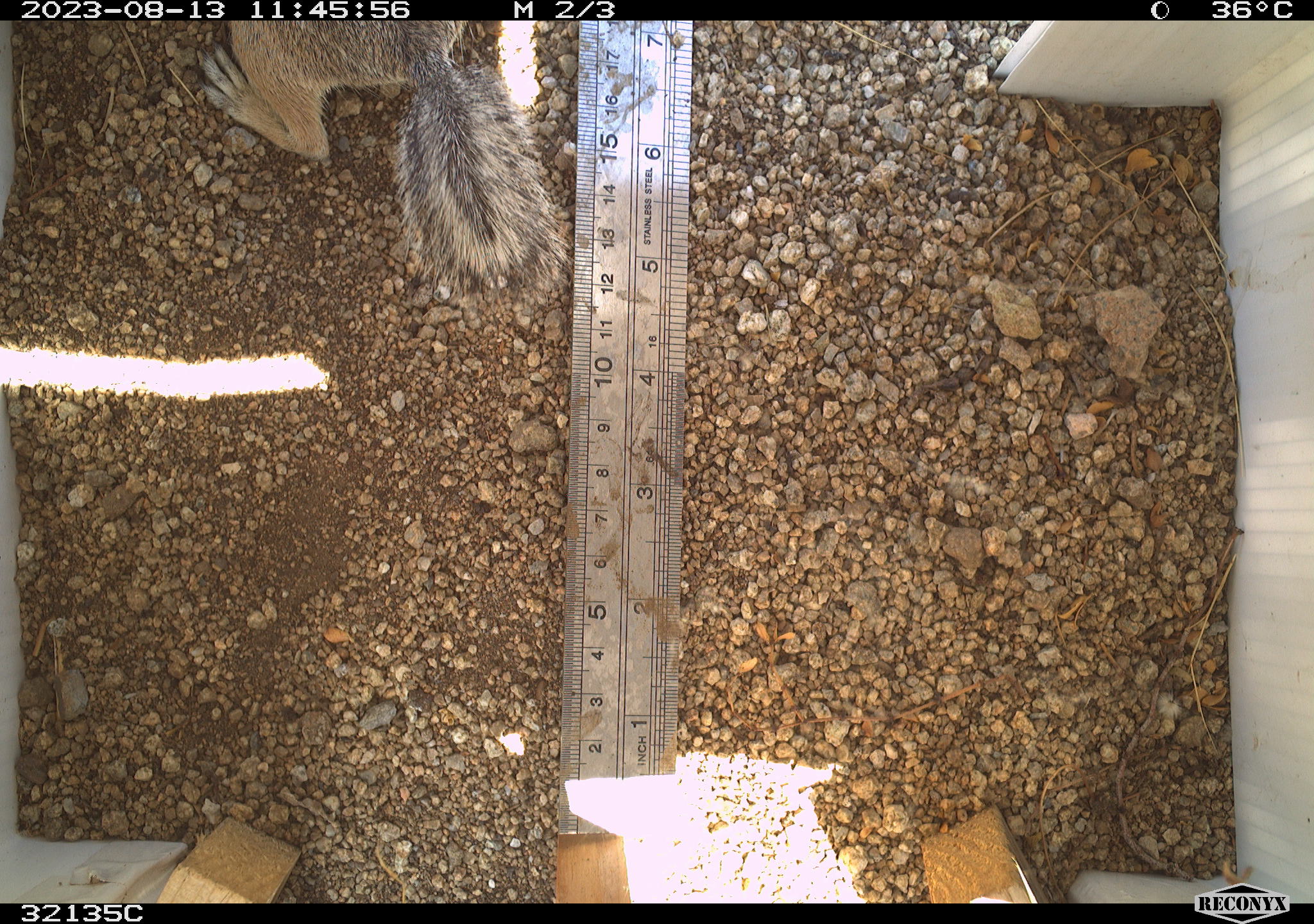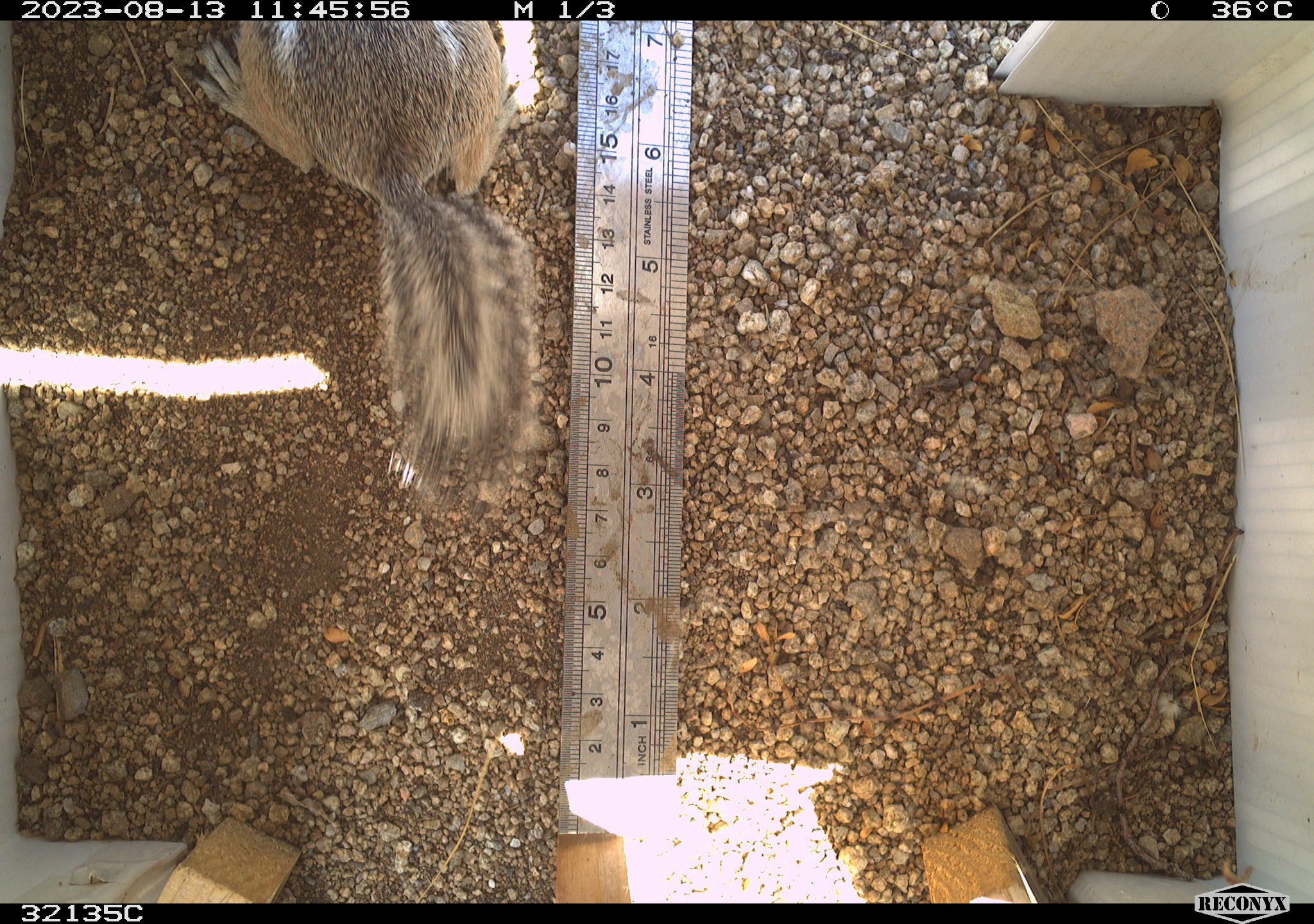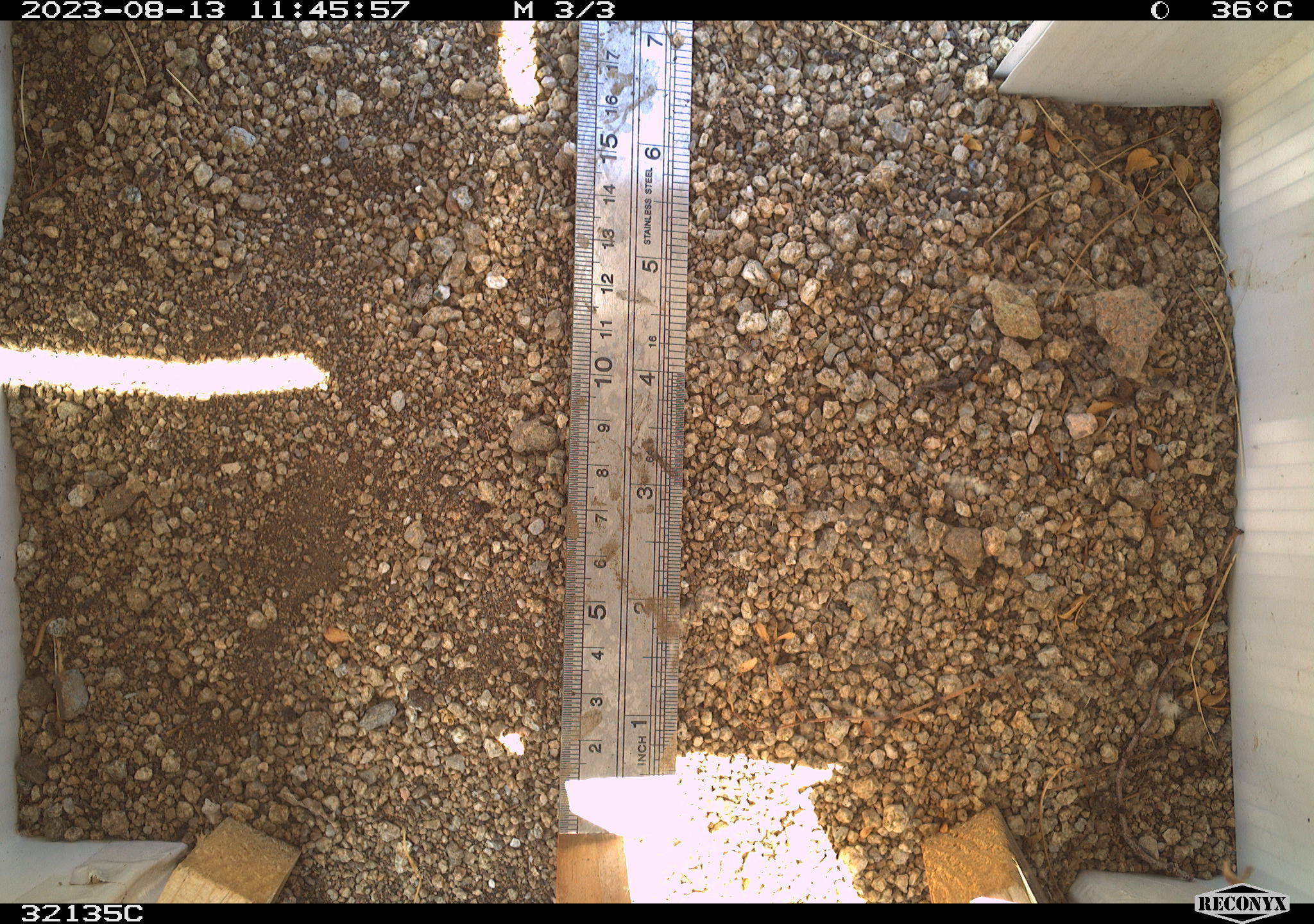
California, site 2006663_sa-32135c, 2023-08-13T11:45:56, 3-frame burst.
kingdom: Animalia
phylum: Chordata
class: Mammalia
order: Rodentia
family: Sciuridae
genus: Ammospermophilus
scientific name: Ammospermophilus leucurus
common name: white-tailed antelope squirrel